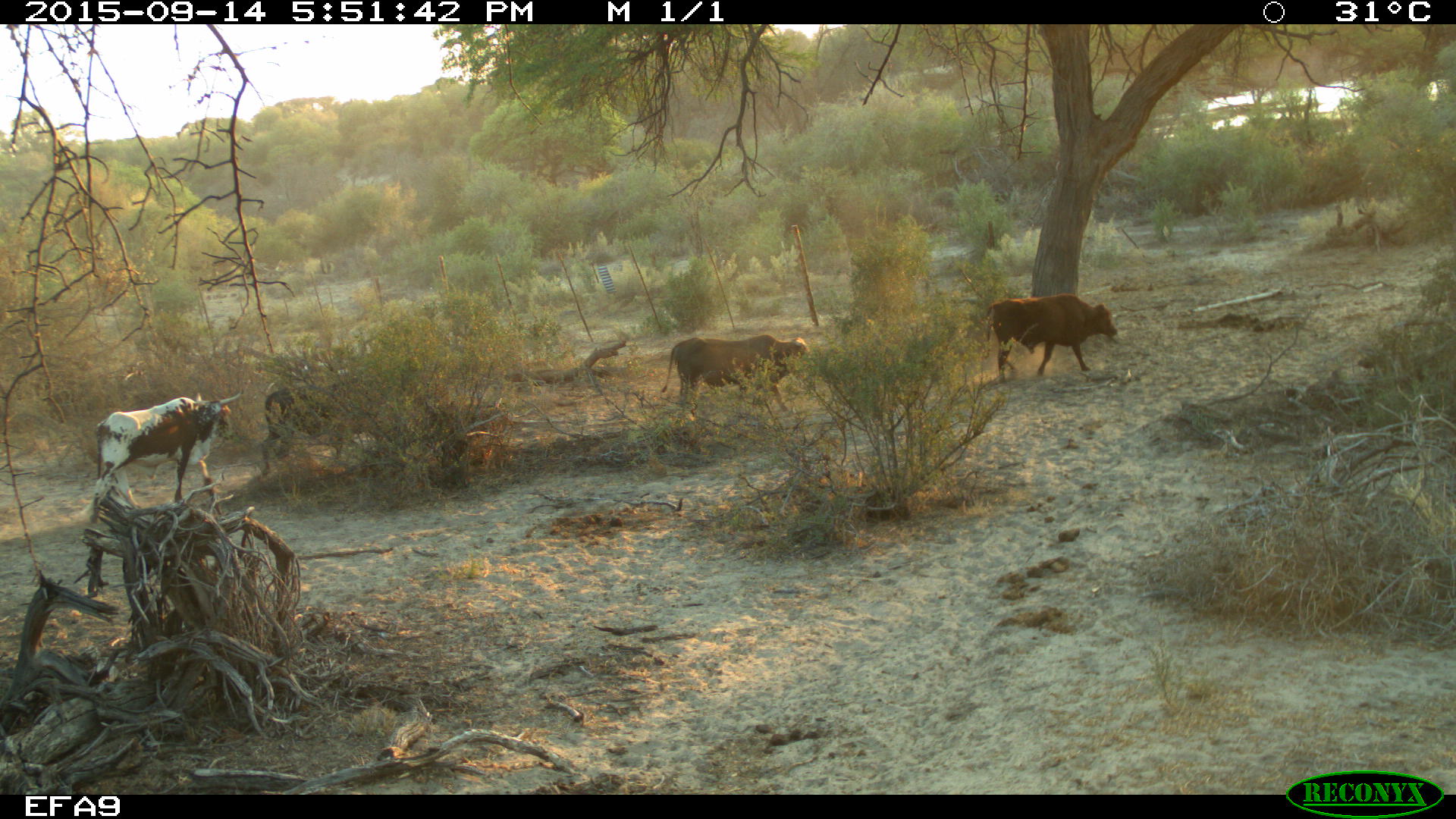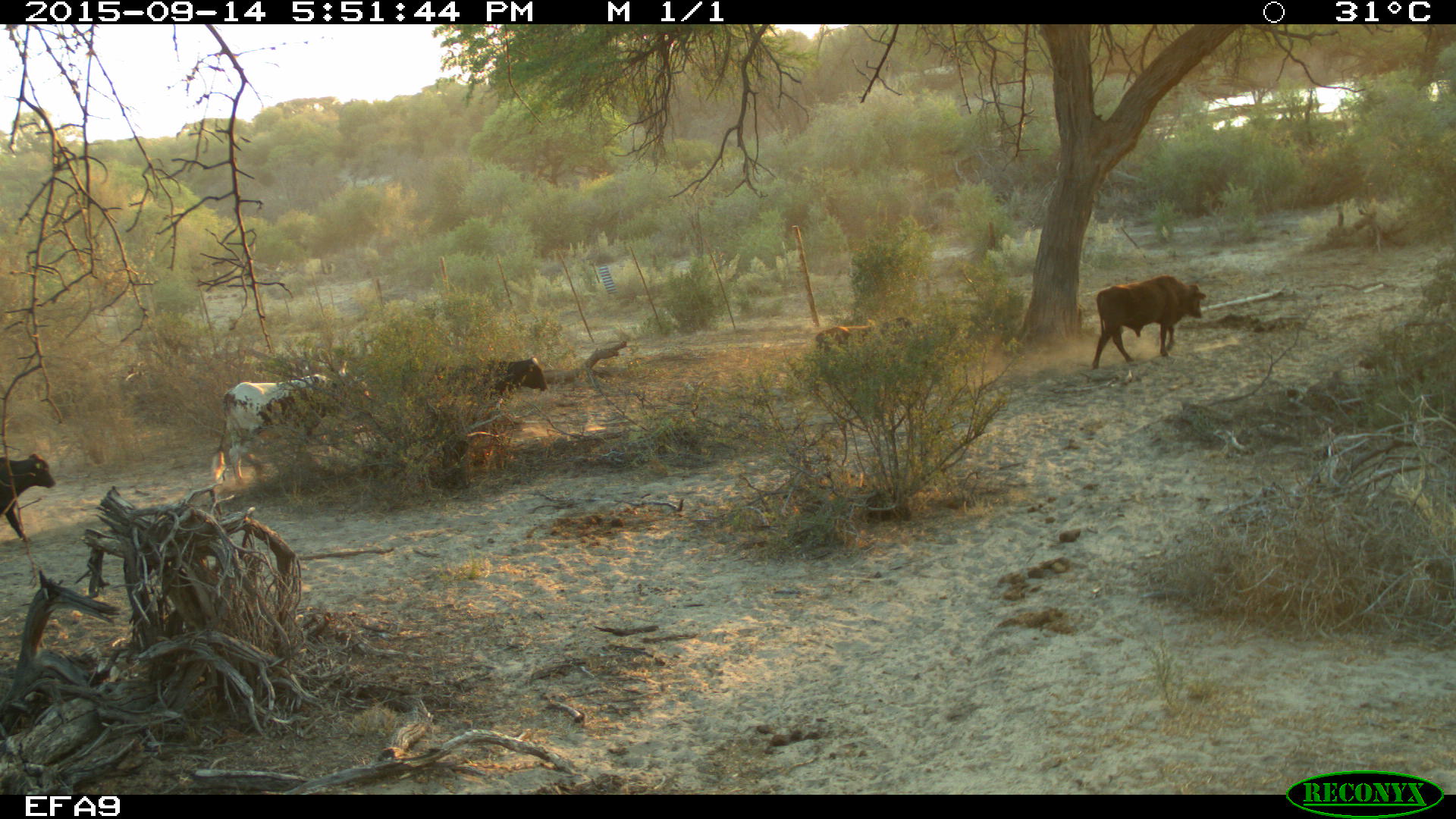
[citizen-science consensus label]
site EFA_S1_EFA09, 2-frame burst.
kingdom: Animalia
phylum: Chordata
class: Mammalia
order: Artiodactyla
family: Bovidae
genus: Bos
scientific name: Bos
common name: cattle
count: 5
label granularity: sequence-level